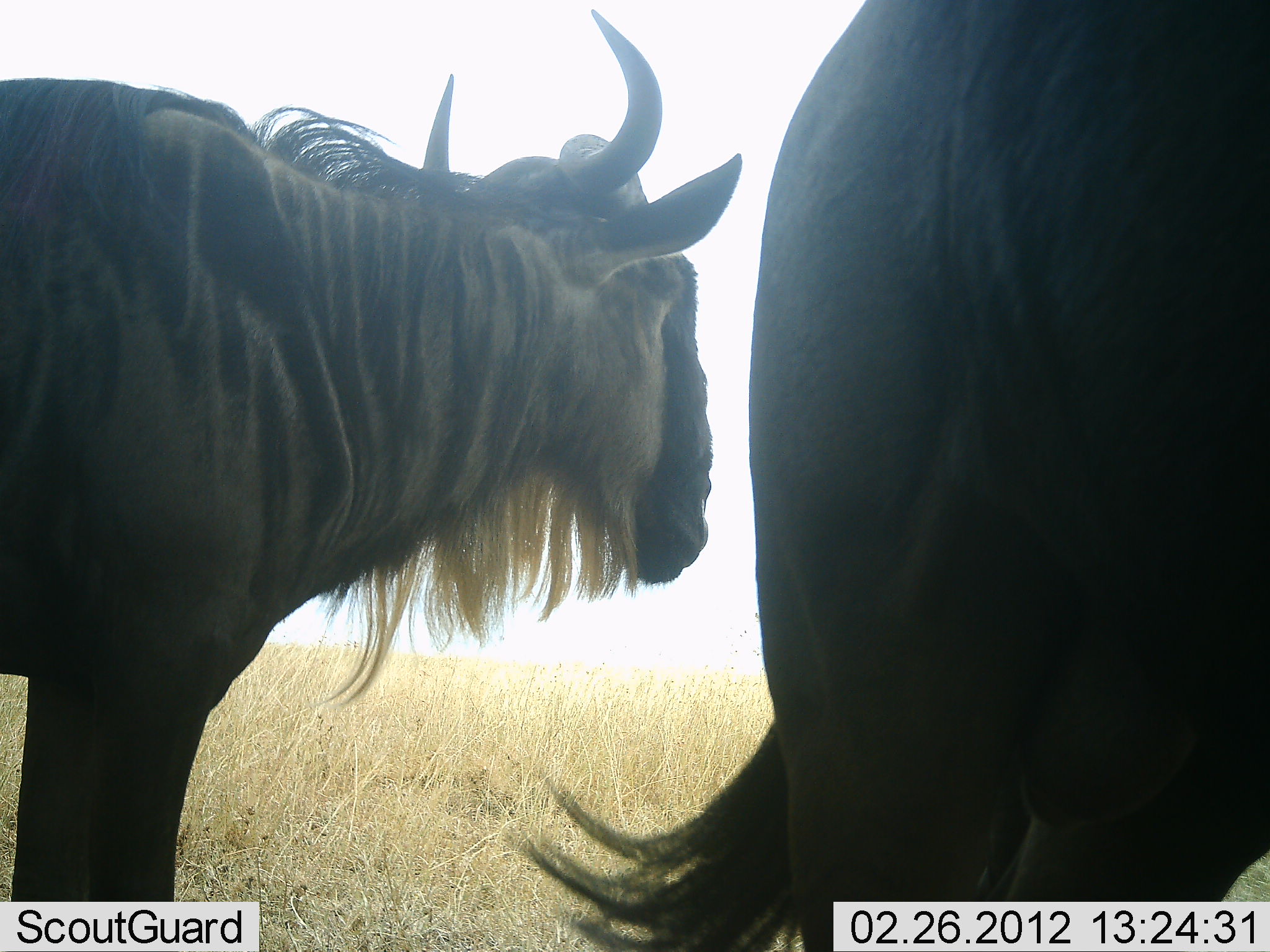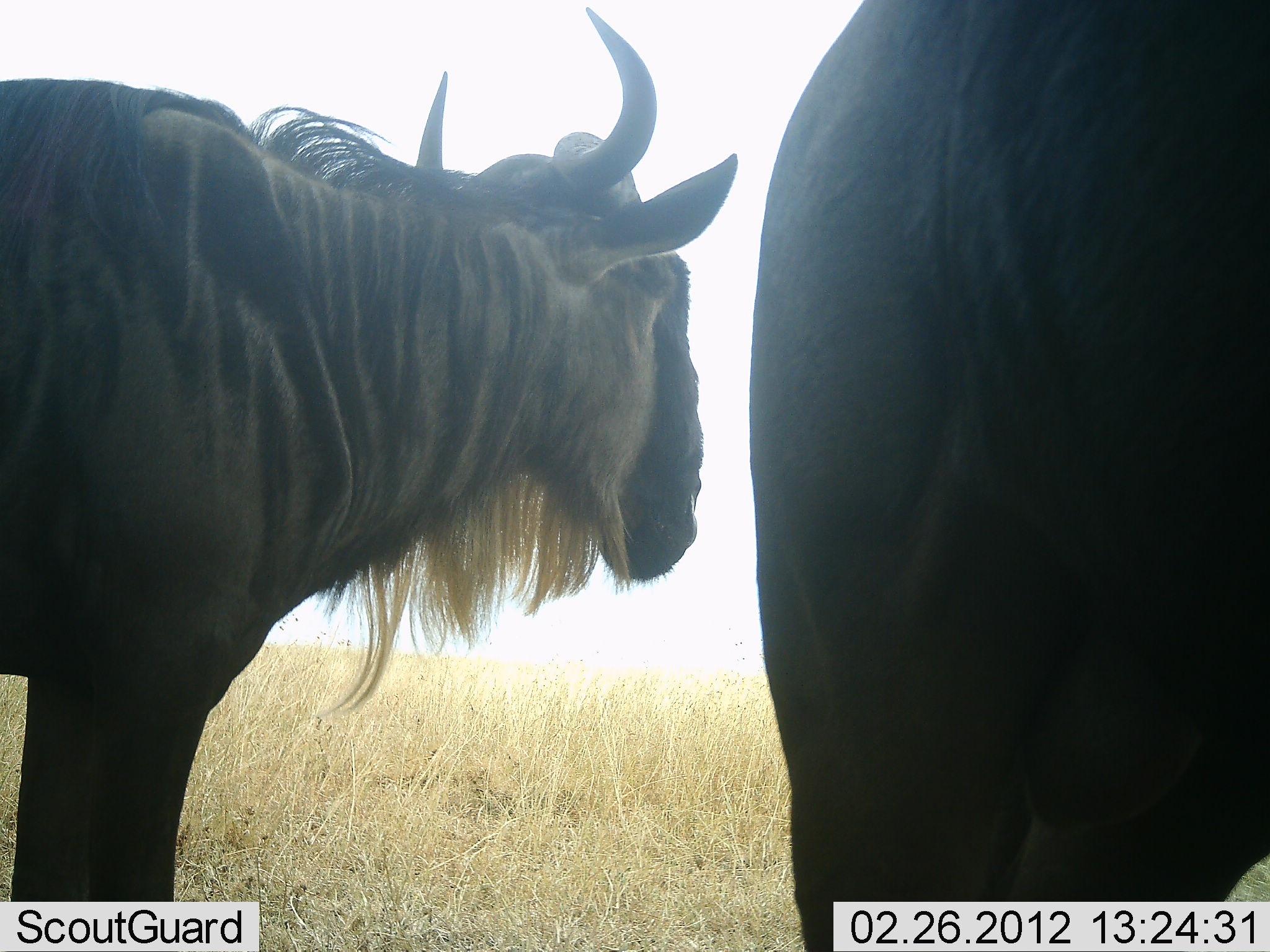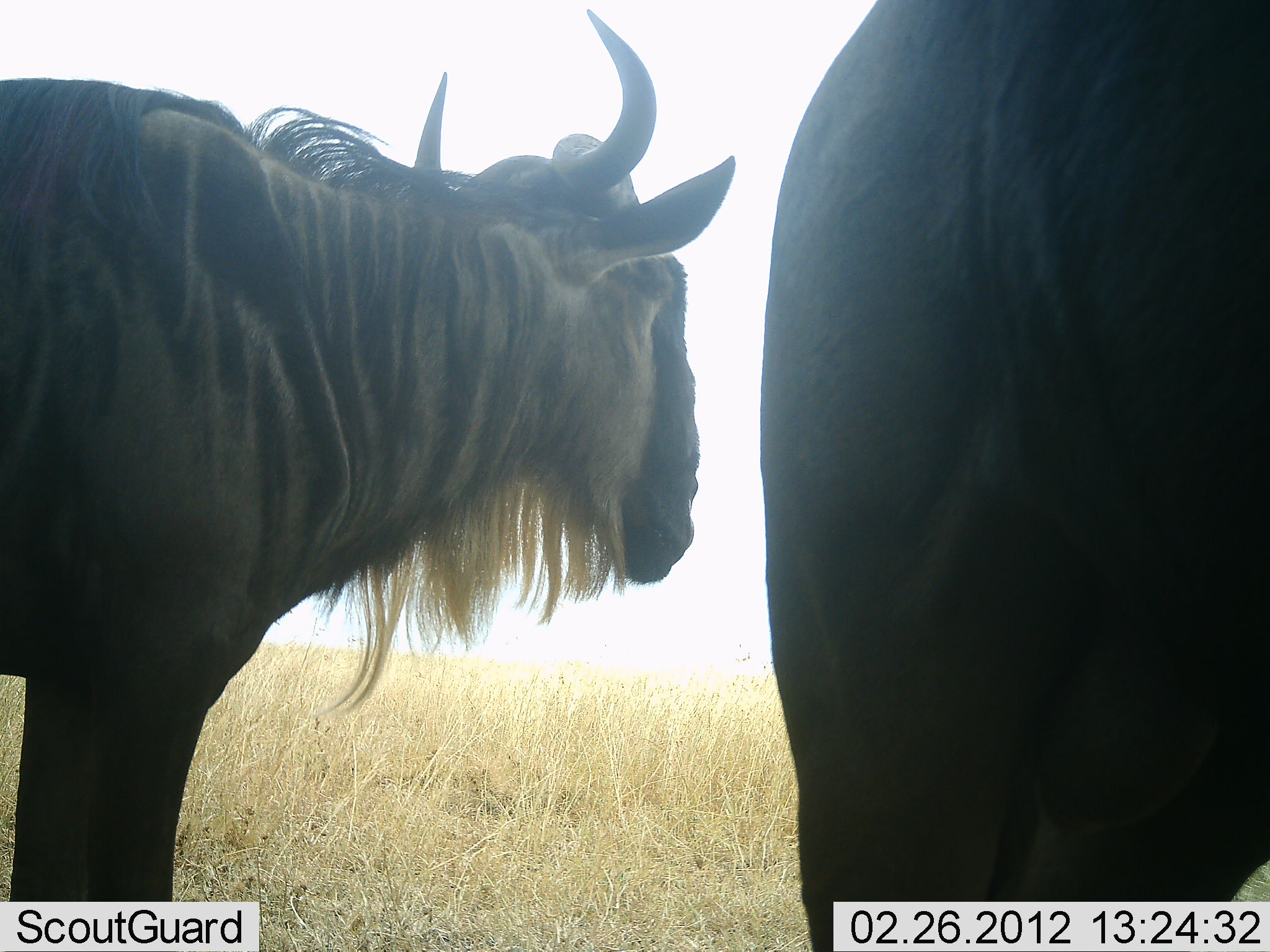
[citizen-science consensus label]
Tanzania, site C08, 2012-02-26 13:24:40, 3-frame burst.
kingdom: Animalia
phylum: Chordata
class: Mammalia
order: Artiodactyla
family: Bovidae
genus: Connochaetes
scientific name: Connochaetes taurinus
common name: blue wildebeest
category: wildebeest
Wildebeest (blue wildebeest) (Connochaetes taurinus), count 2. Behavior (volunteer vote fractions): standing 93%, resting 0%, moving 0%, interacting 0%. Young present (vote fraction): 0%. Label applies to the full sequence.